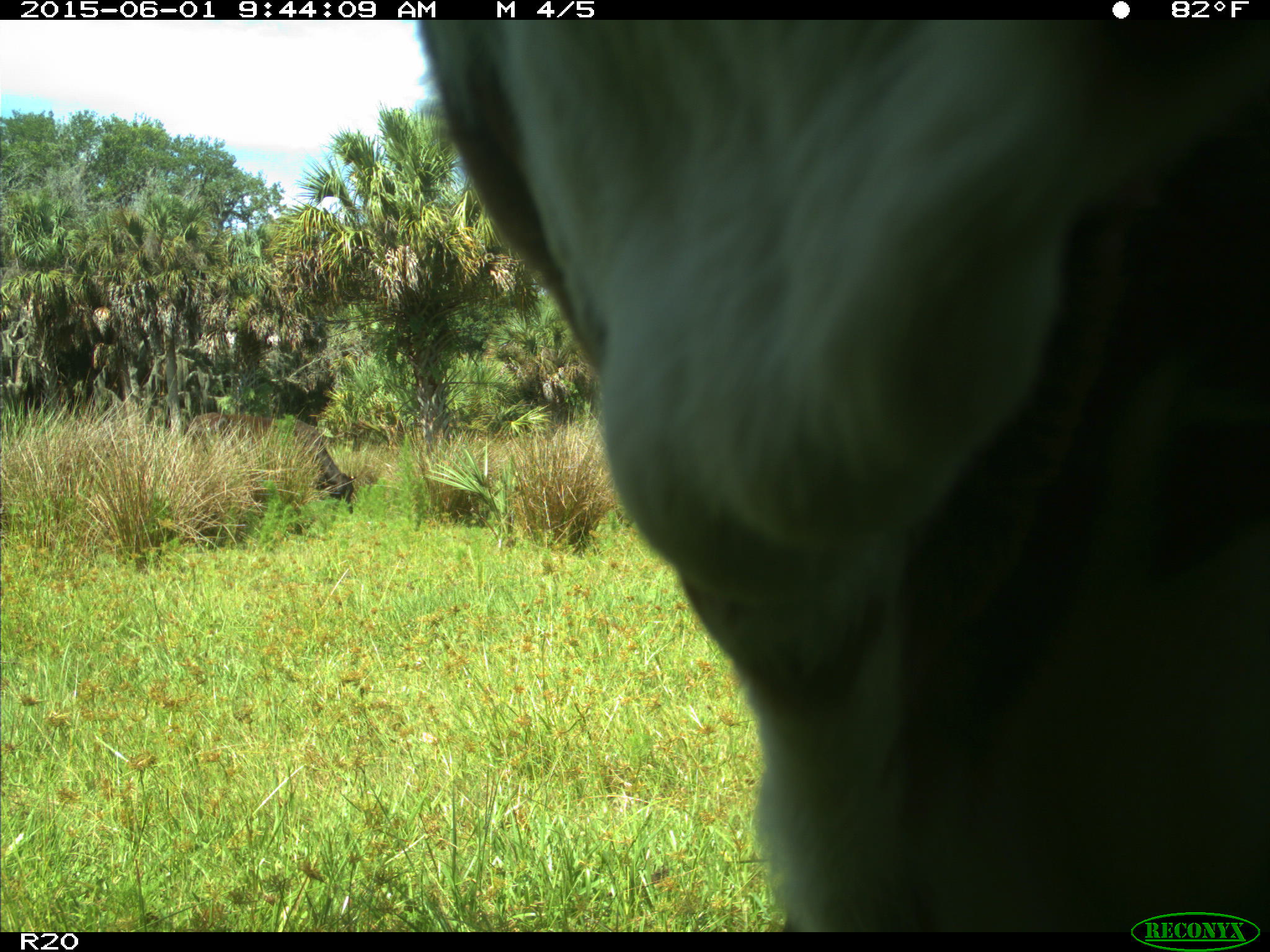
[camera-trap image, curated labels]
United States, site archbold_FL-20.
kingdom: Animalia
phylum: Chordata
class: Mammalia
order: Artiodactyla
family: Bovidae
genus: Bos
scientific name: Bos taurus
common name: domestic cow